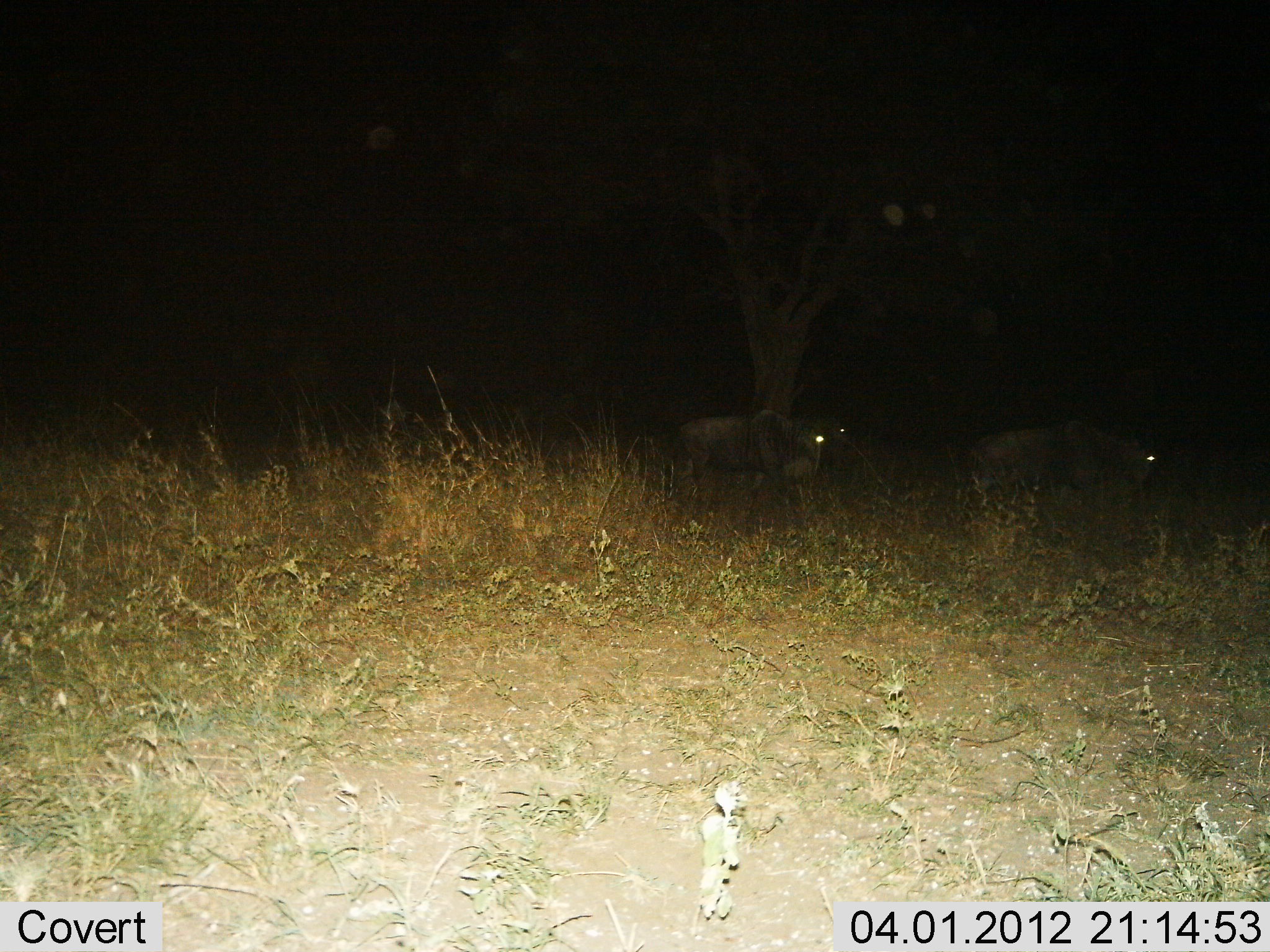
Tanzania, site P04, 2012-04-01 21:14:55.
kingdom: Animalia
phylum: Chordata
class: Mammalia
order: Artiodactyla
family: Bovidae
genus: Connochaetes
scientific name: Connochaetes taurinus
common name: blue wildebeest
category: wildebeest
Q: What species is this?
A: Wildebeest (blue wildebeest) (Connochaetes taurinus).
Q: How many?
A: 2.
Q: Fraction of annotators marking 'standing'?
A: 31%.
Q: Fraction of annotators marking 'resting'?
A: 0%.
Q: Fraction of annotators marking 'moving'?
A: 69%.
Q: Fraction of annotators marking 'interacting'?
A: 0%.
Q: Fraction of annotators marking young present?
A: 0%.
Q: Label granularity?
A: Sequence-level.